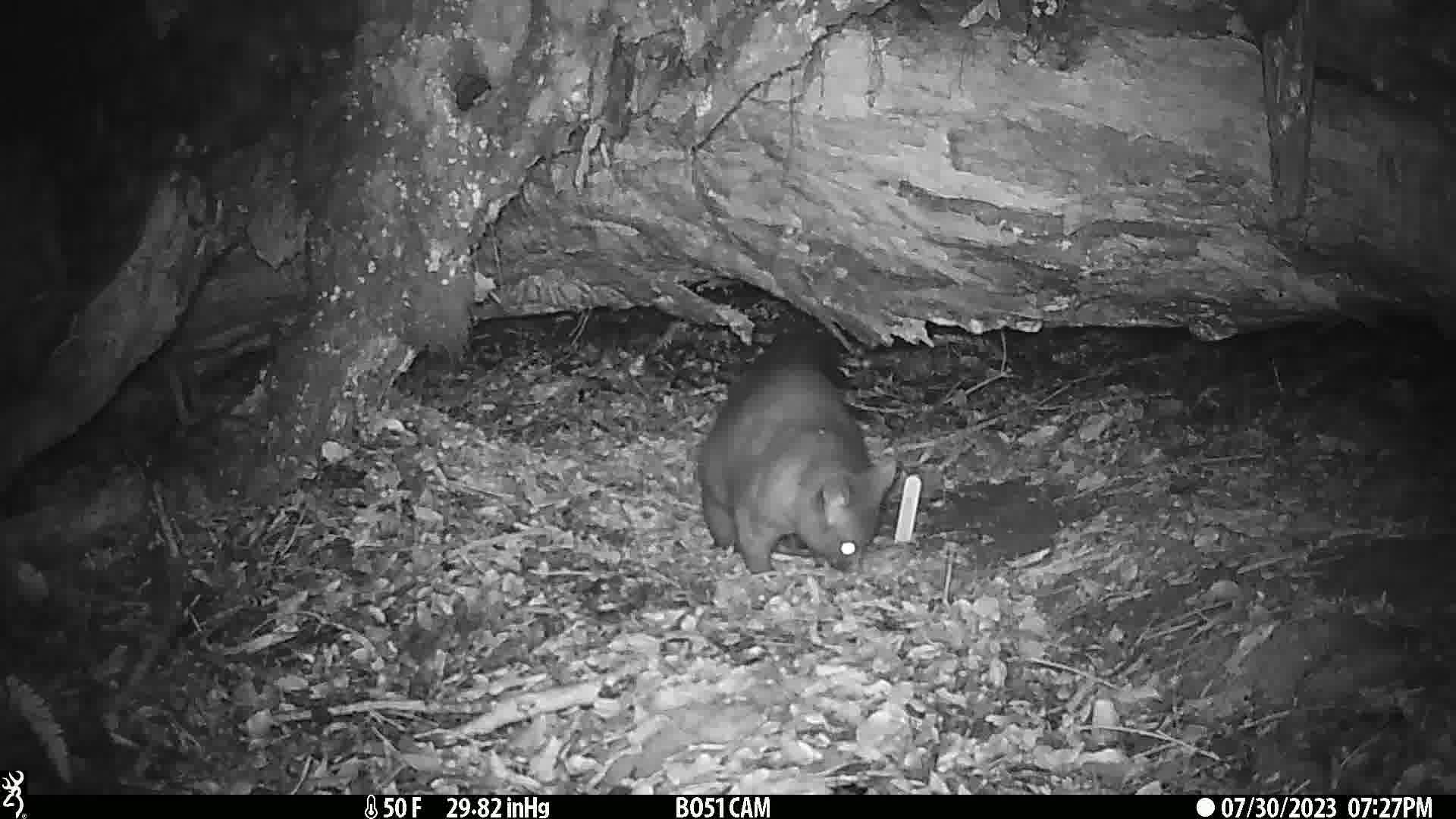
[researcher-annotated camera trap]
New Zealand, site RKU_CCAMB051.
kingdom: Animalia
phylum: Chordata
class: Mammalia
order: Diprotodontia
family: Phalangeridae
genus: Trichosurus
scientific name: Trichosurus vulpecula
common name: common brushtail possum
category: possum